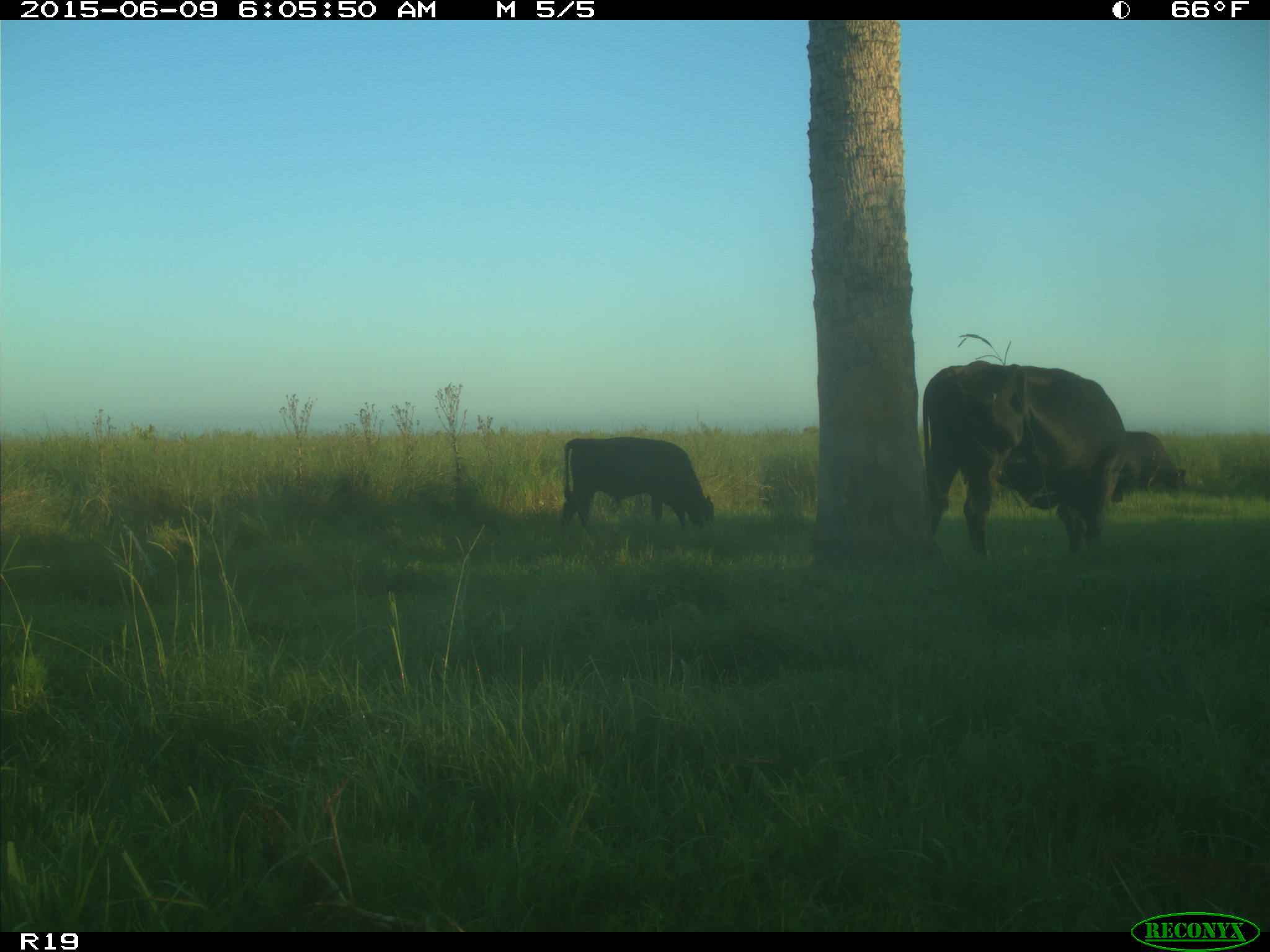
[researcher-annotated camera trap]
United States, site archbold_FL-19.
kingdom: Animalia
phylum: Chordata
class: Mammalia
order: Artiodactyla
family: Bovidae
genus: Bos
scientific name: Bos taurus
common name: domestic cow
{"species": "Bos taurus (domestic cow)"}